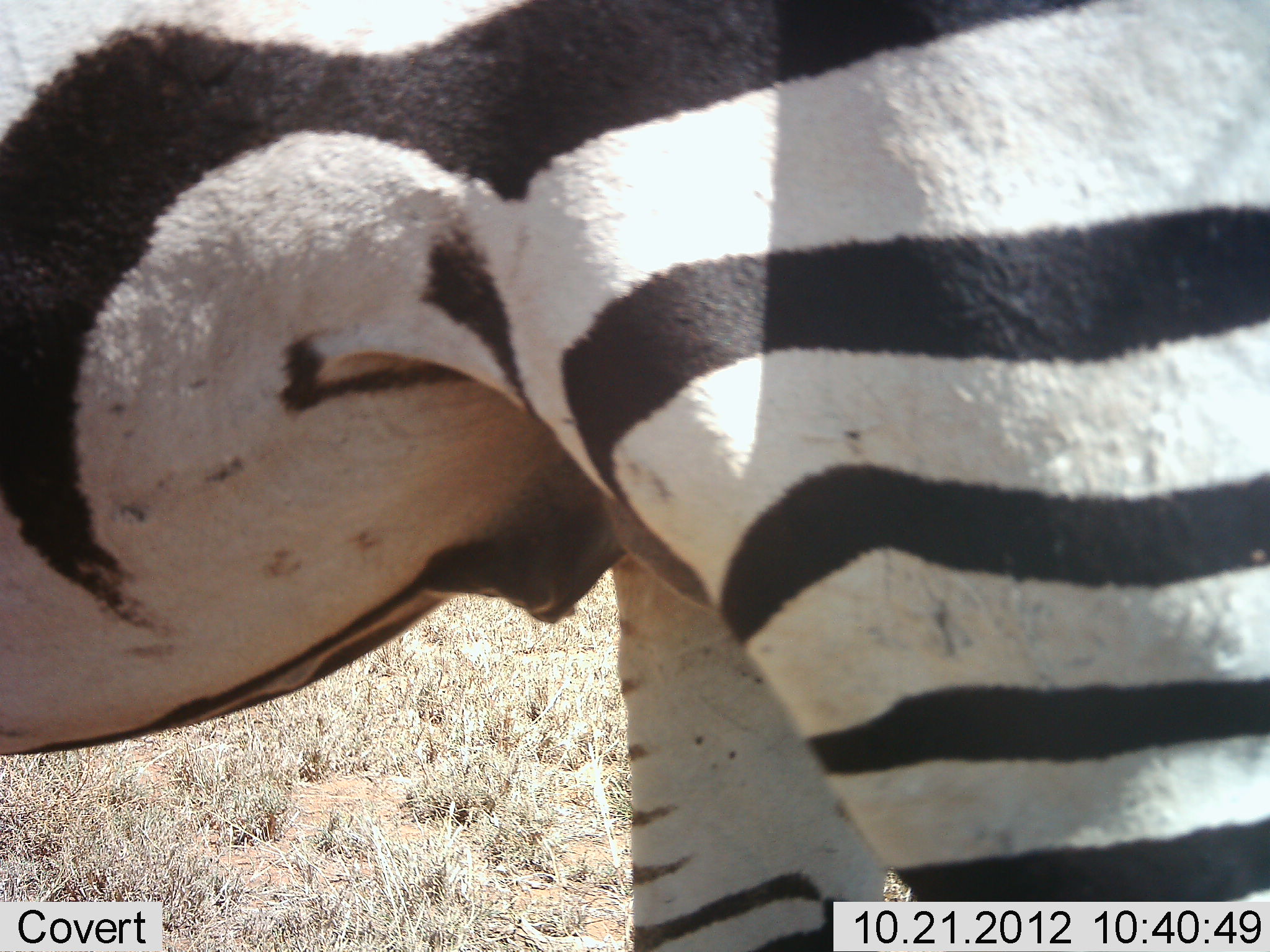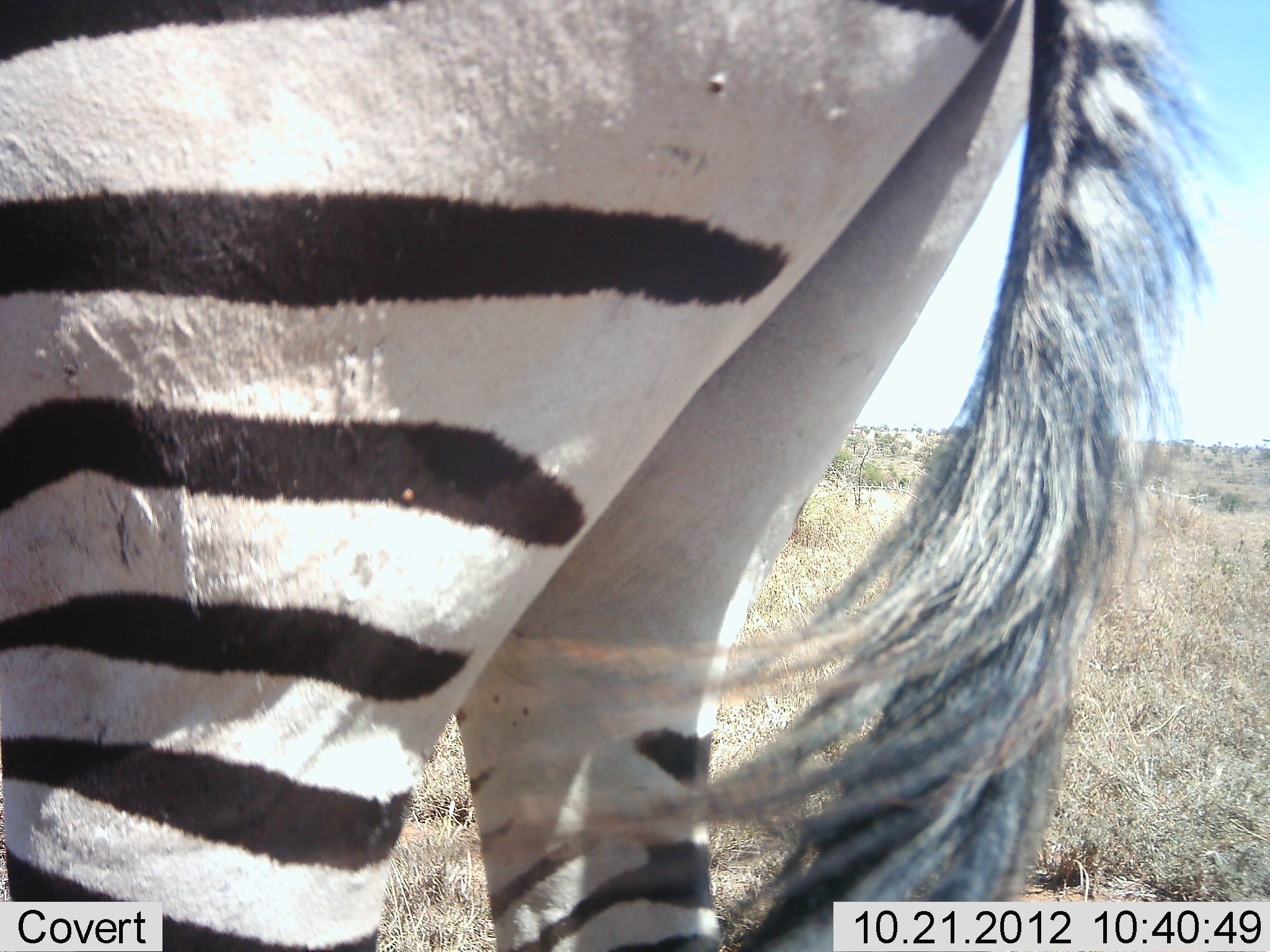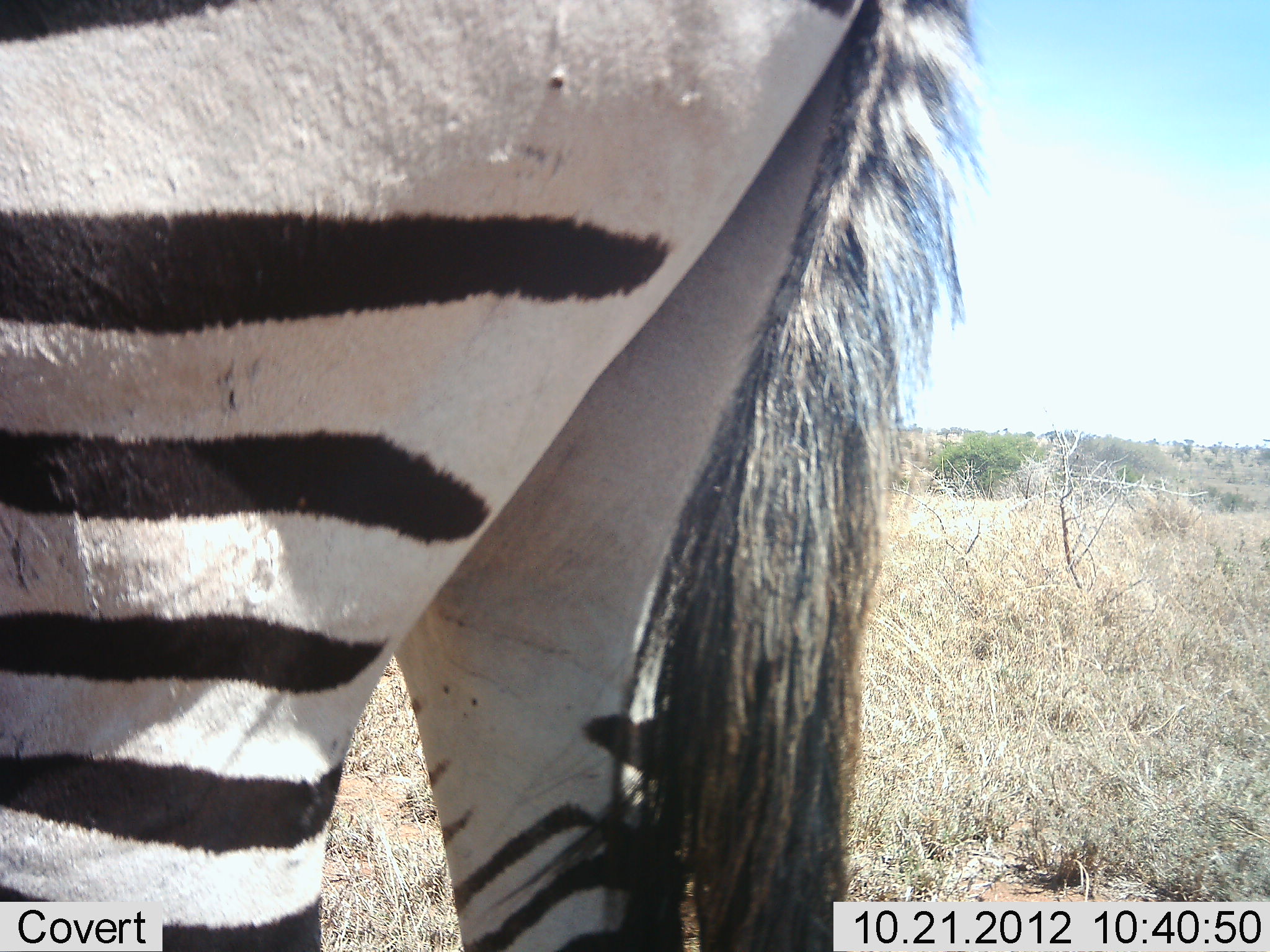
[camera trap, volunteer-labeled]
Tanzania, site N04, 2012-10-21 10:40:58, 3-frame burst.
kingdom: Animalia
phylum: Chordata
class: Mammalia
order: Perissodactyla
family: Equidae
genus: Equus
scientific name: Equus quagga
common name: plains zebra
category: zebra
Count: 1.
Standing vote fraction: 30%.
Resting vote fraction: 0%.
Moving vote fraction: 70%.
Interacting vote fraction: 0%.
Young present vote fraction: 0%.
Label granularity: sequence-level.